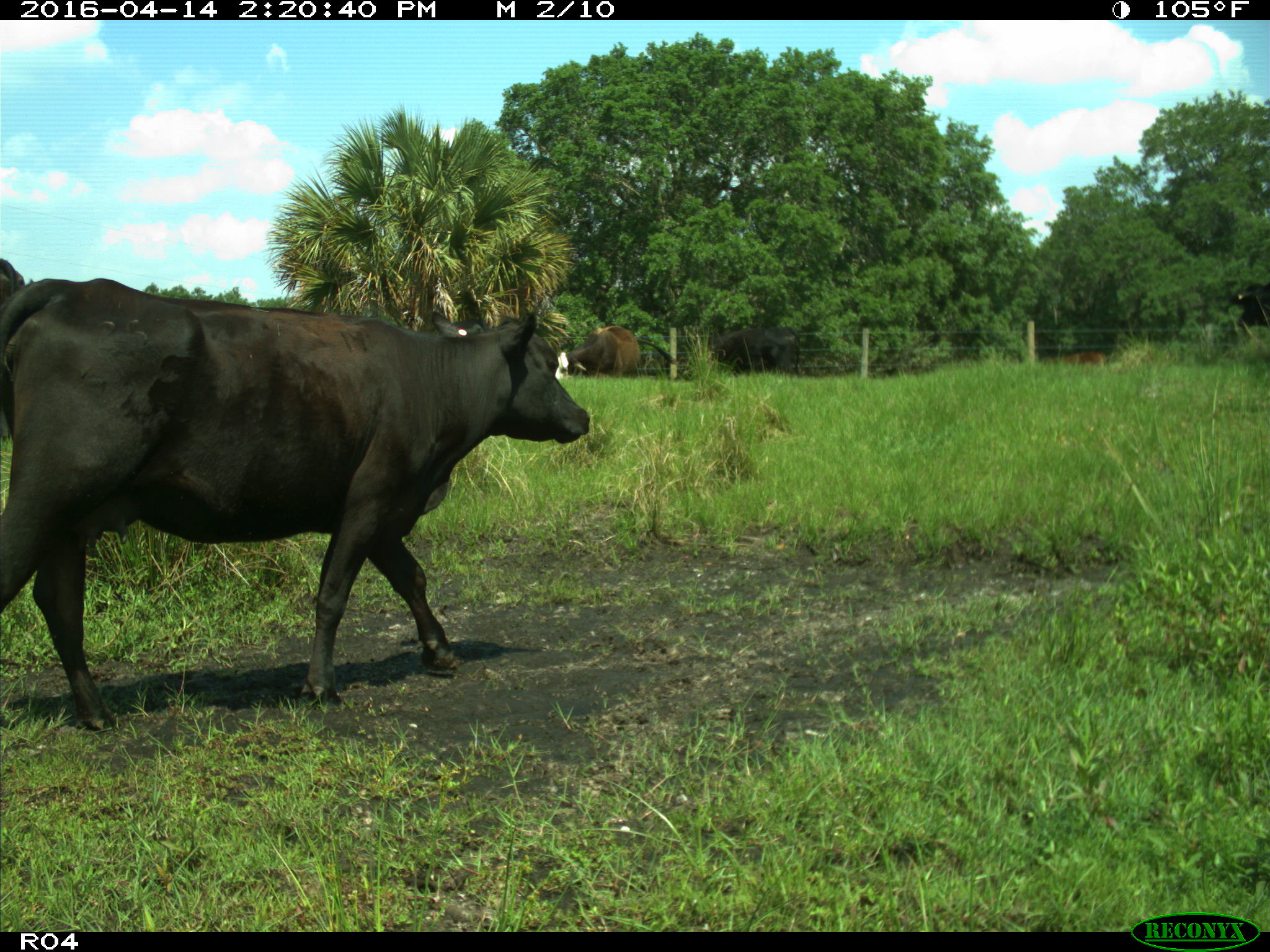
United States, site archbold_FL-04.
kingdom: Animalia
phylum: Chordata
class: Mammalia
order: Artiodactyla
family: Bovidae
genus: Bos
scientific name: Bos taurus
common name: domestic cow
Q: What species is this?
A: Bos taurus (domestic cow).